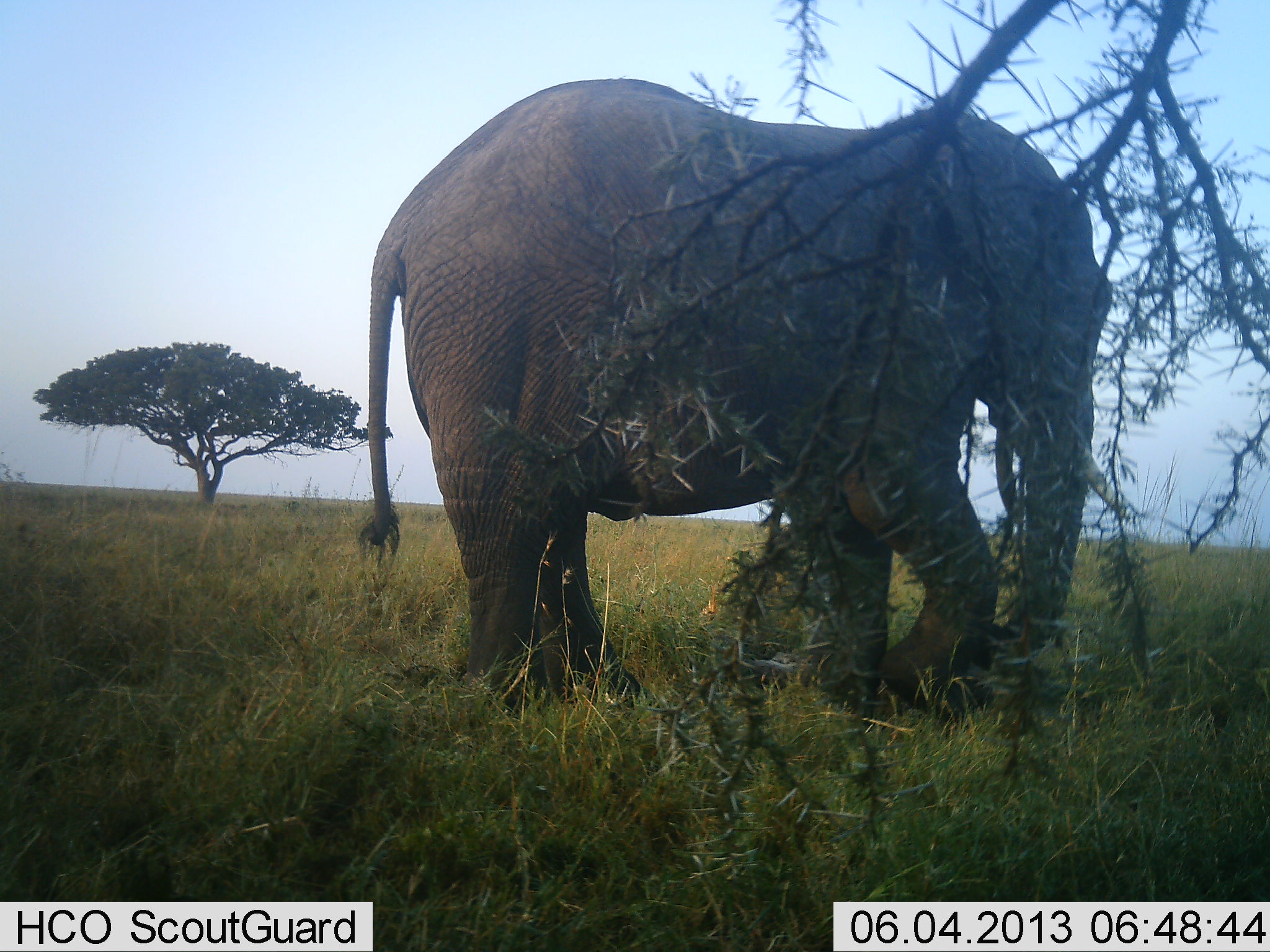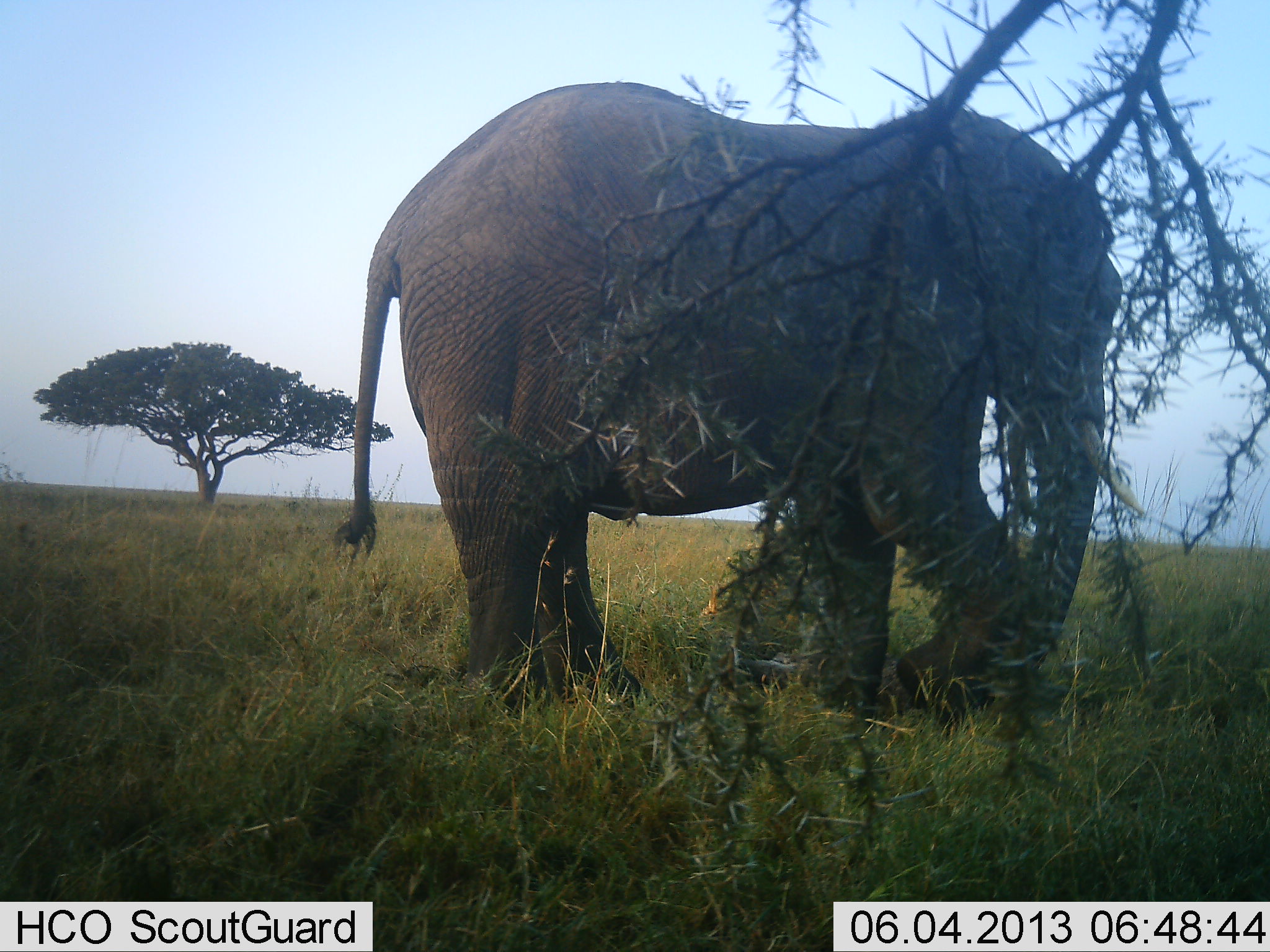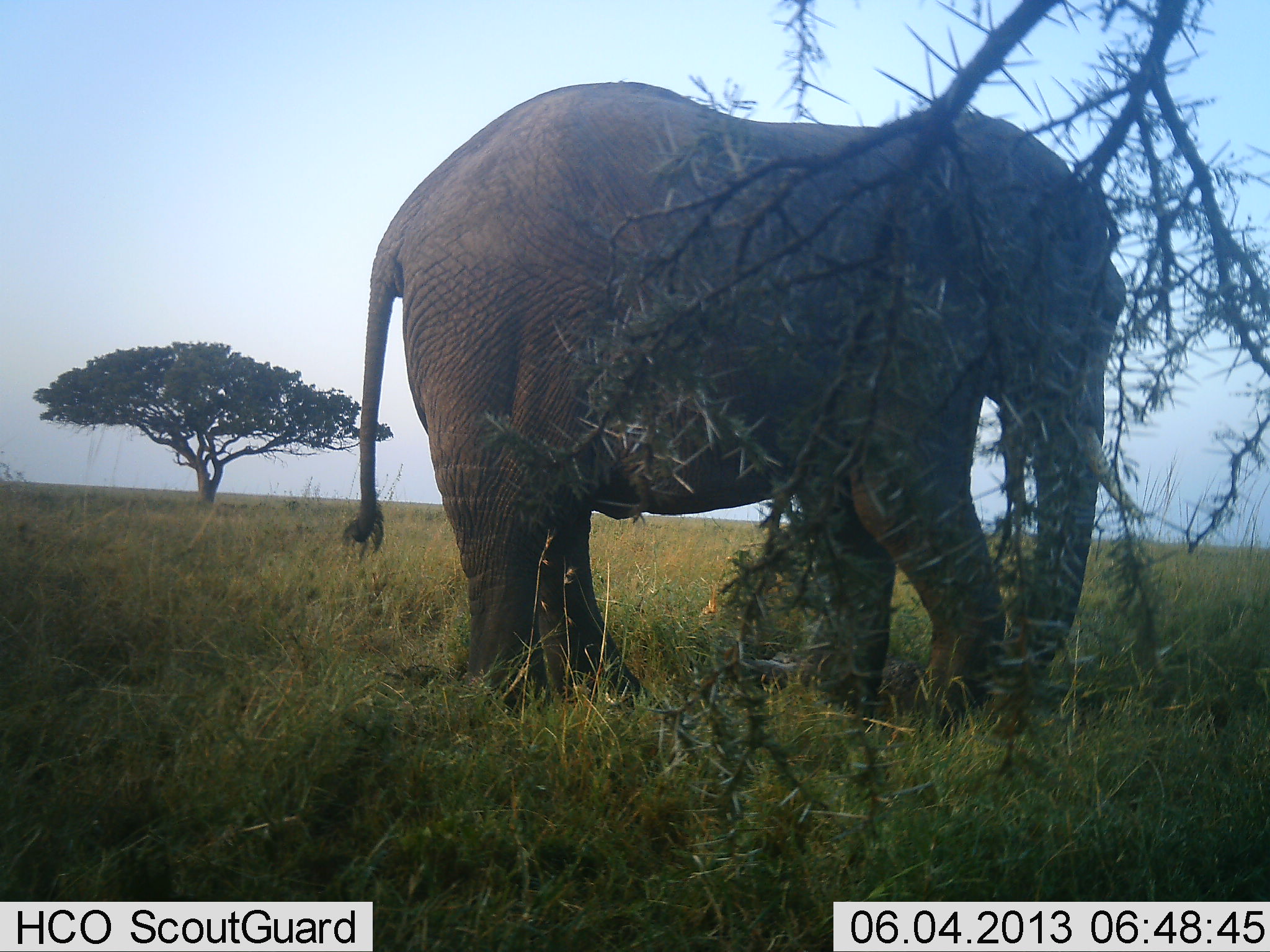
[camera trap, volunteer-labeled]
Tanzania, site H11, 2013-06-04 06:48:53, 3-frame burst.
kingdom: Animalia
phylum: Chordata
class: Mammalia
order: Proboscidea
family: Elephantidae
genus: Loxodonta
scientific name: Loxodonta africana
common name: african bush elephant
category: elephant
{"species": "elephant (african bush elephant) (Loxodonta africana)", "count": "1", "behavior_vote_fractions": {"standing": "30%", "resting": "10%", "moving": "40%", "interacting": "0%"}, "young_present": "0%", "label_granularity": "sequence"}